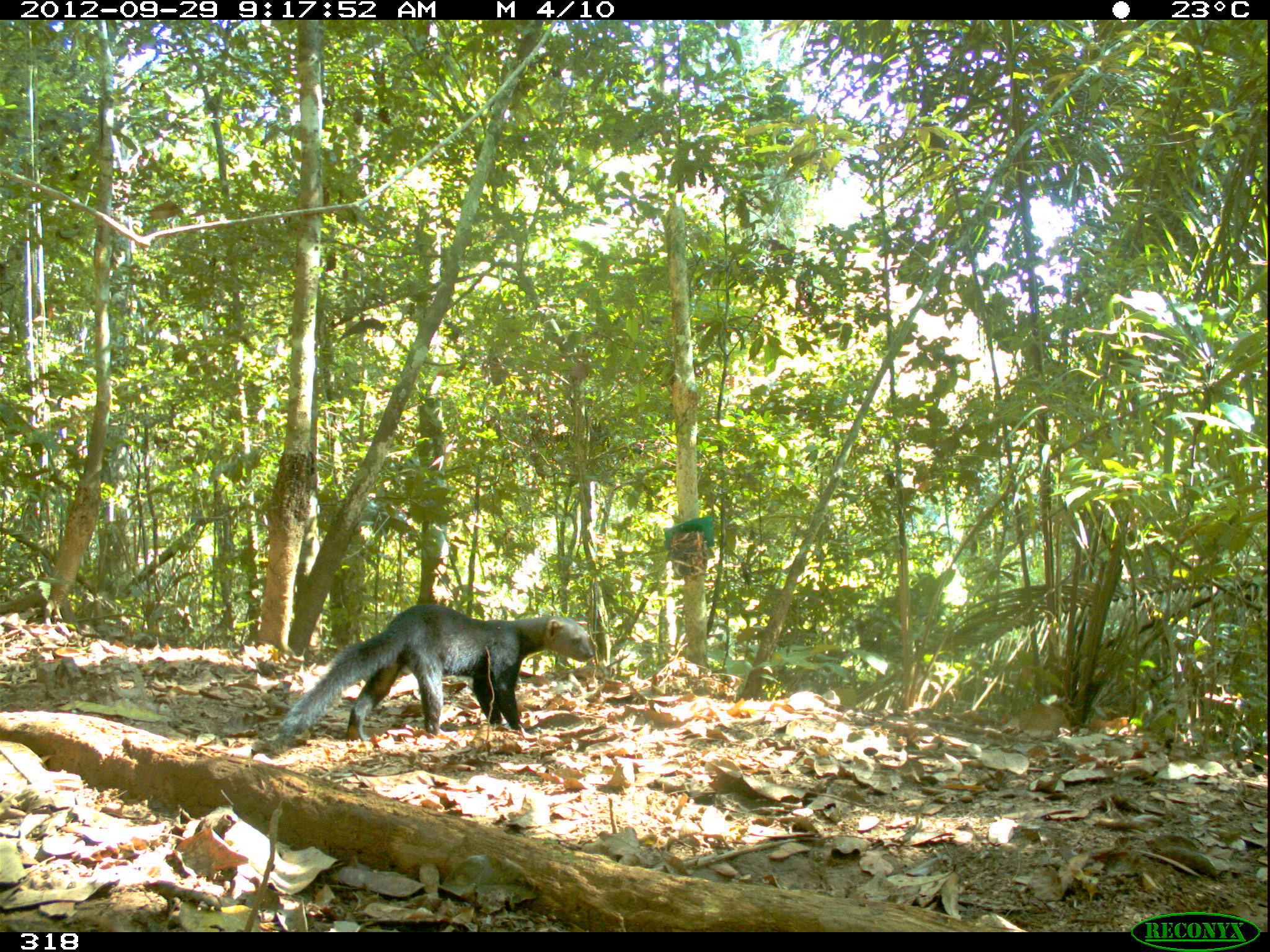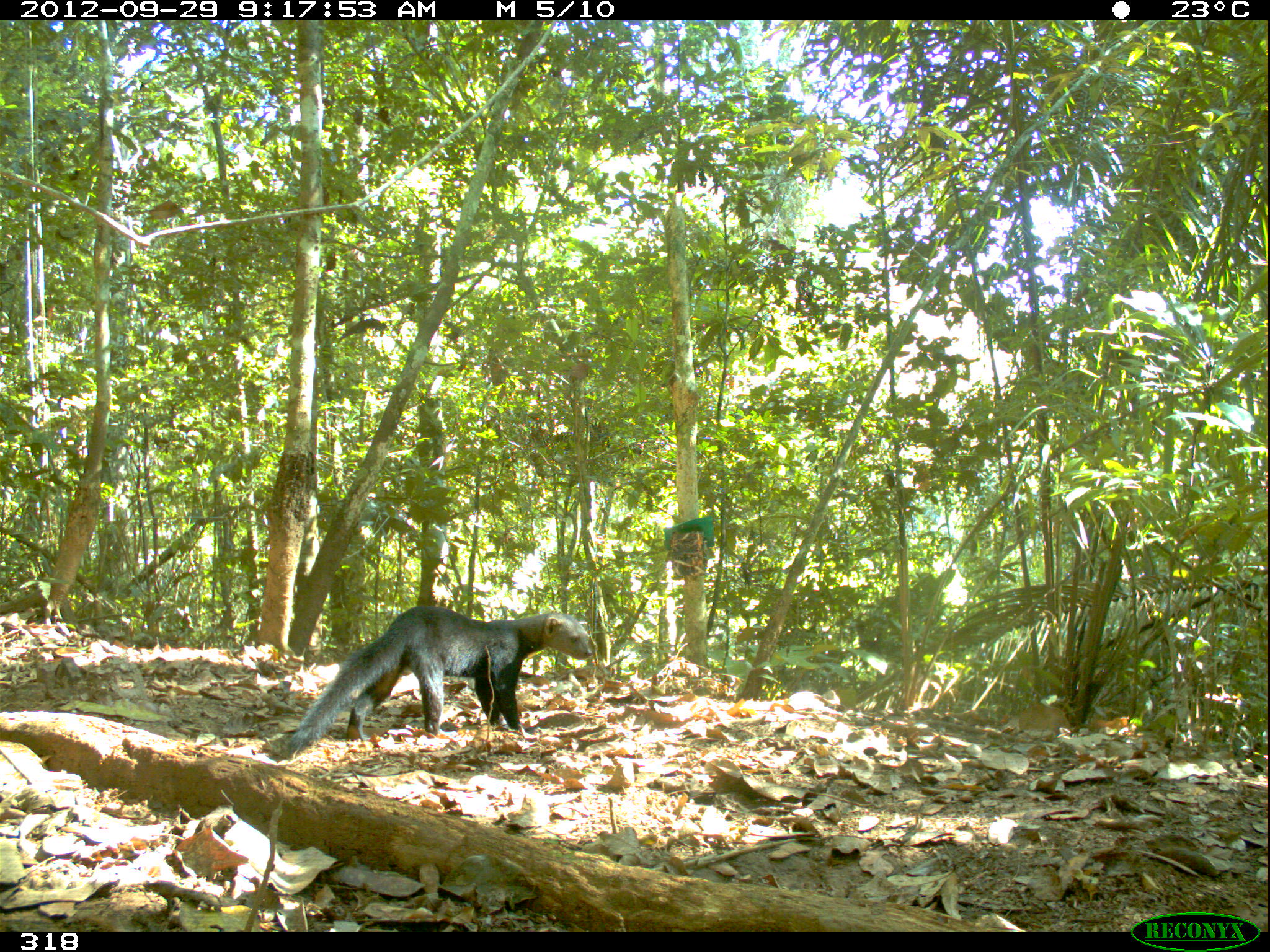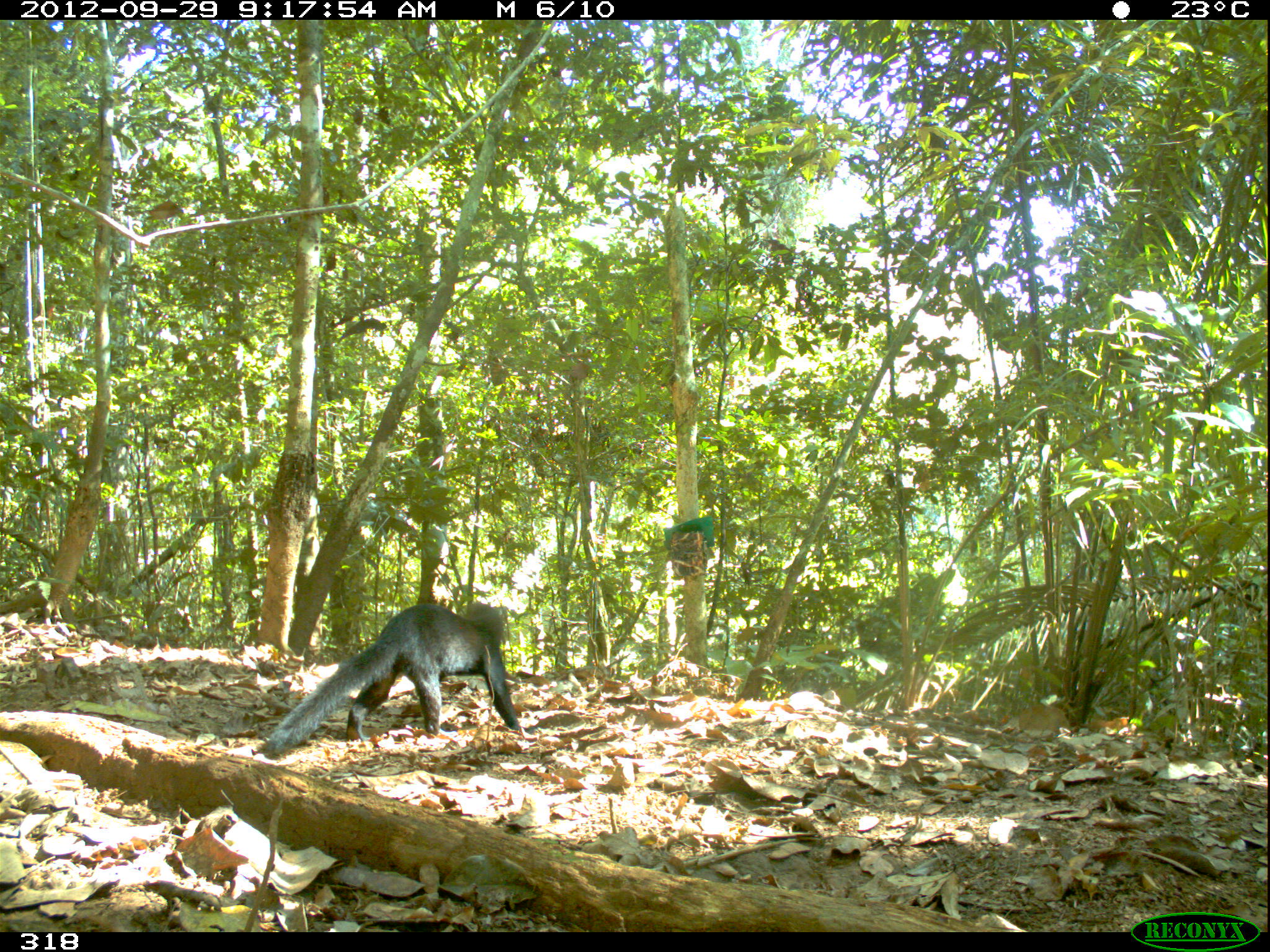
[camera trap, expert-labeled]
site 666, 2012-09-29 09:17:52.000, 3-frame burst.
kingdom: Animalia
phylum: Chordata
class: Mammalia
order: Carnivora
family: Mustelidae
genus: Eira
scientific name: Eira barbara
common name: tayra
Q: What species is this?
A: Eira barbara (tayra).